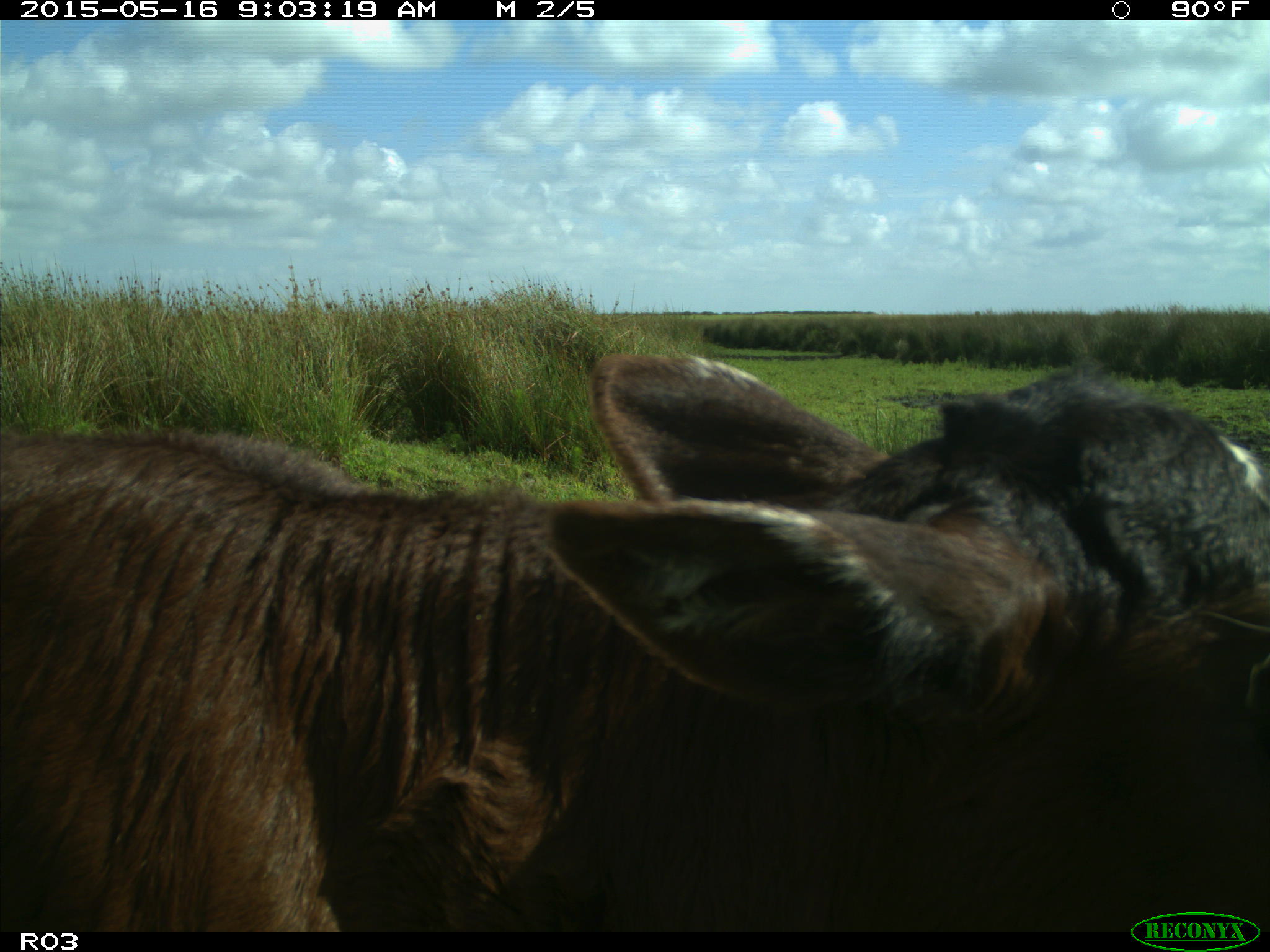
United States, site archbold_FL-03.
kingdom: Animalia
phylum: Chordata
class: Mammalia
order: Artiodactyla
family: Bovidae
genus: Bos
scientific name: Bos taurus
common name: domestic cow